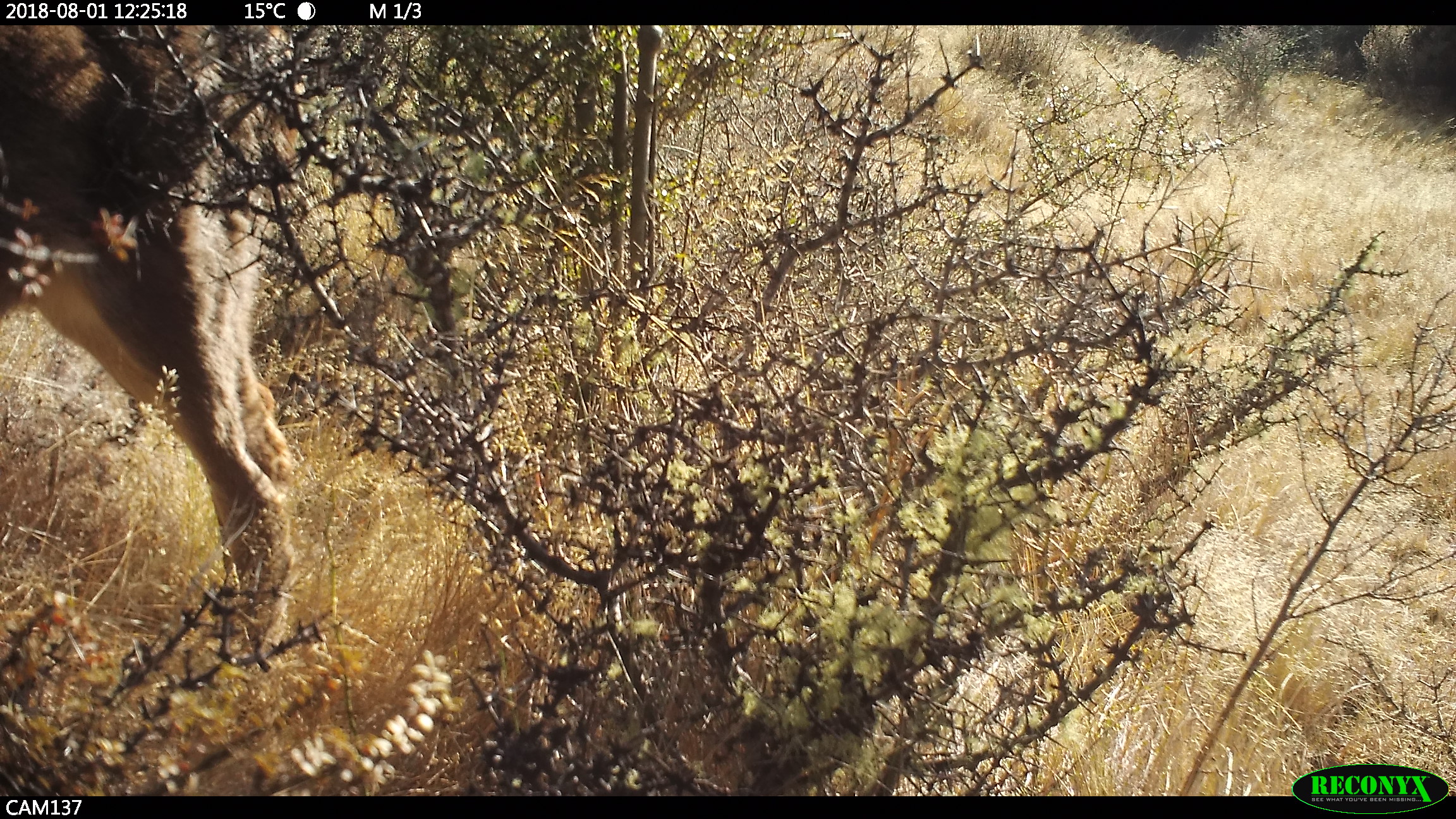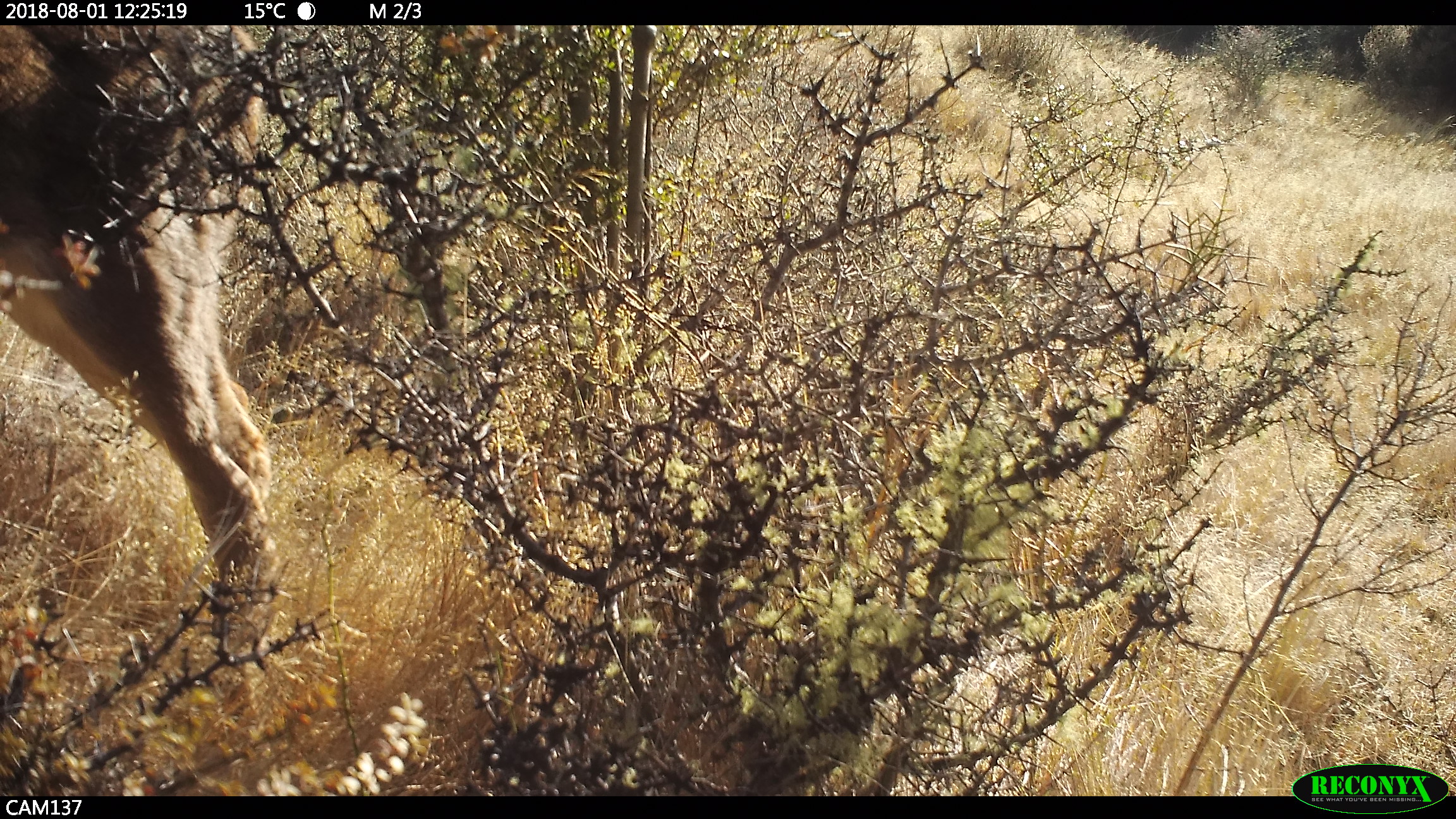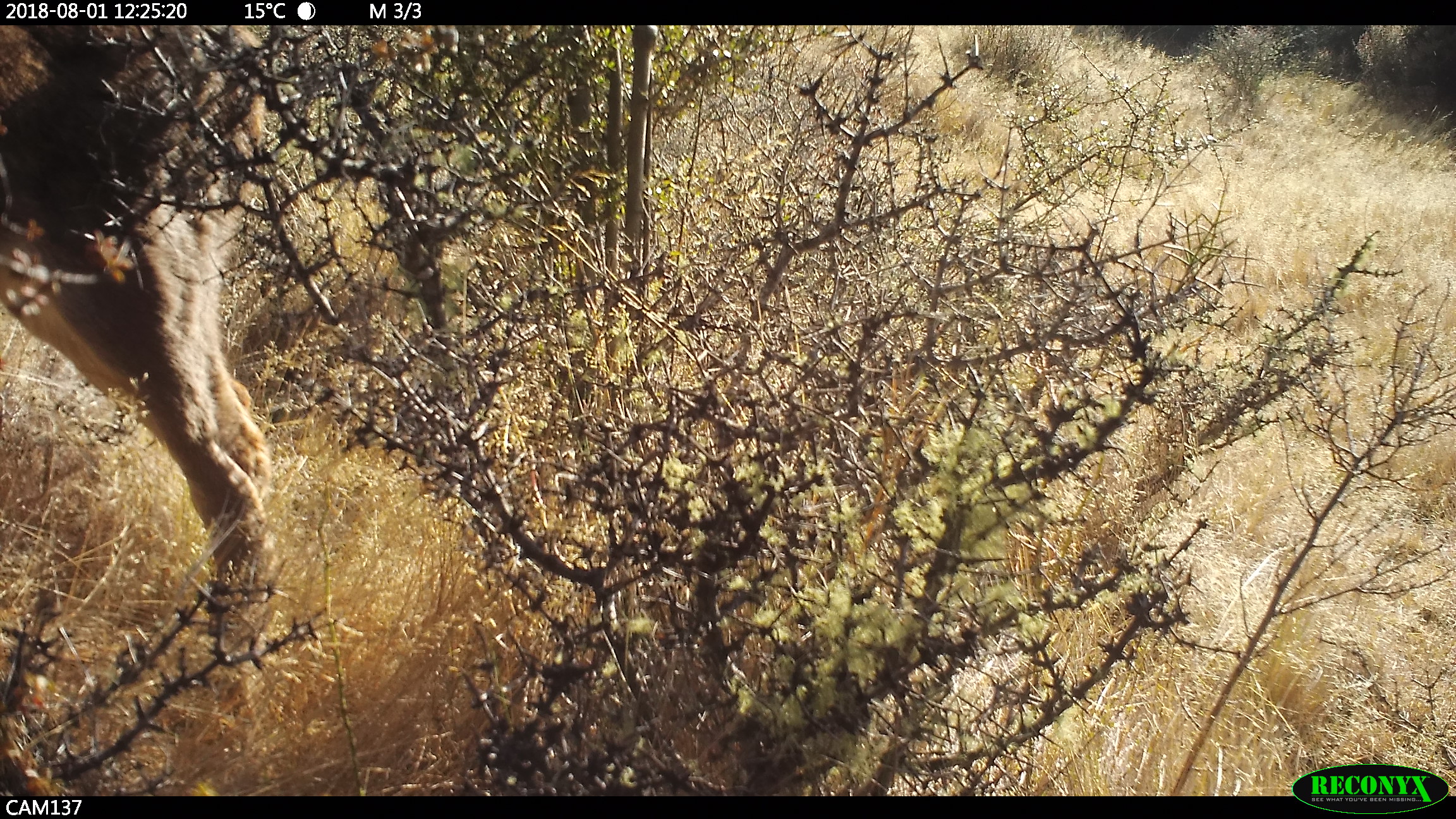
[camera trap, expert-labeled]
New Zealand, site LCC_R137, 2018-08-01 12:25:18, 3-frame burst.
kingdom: Animalia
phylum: Chordata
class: Mammalia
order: Artiodactyla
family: Cervidae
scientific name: Cervidae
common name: deer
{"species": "deer (Cervidae)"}